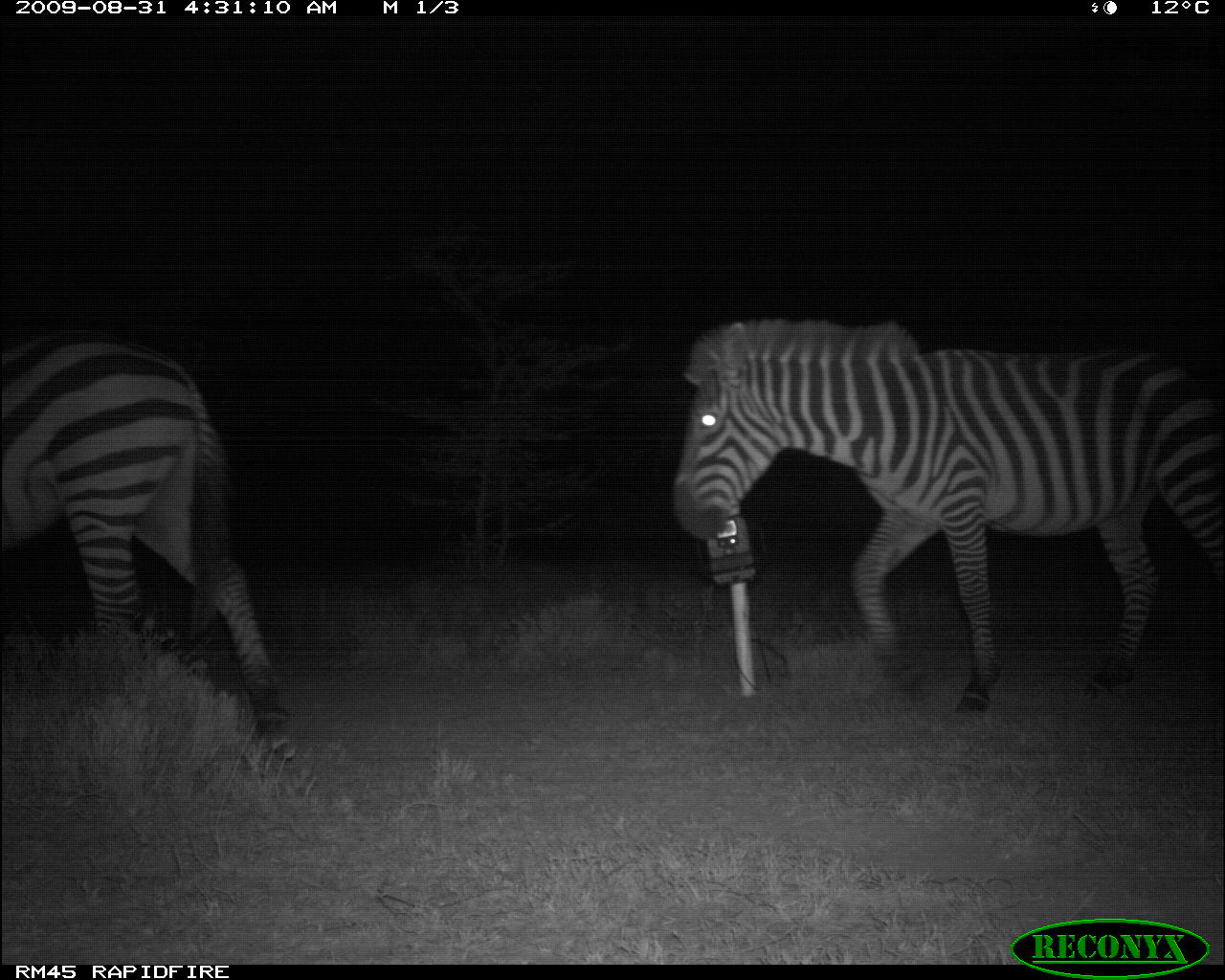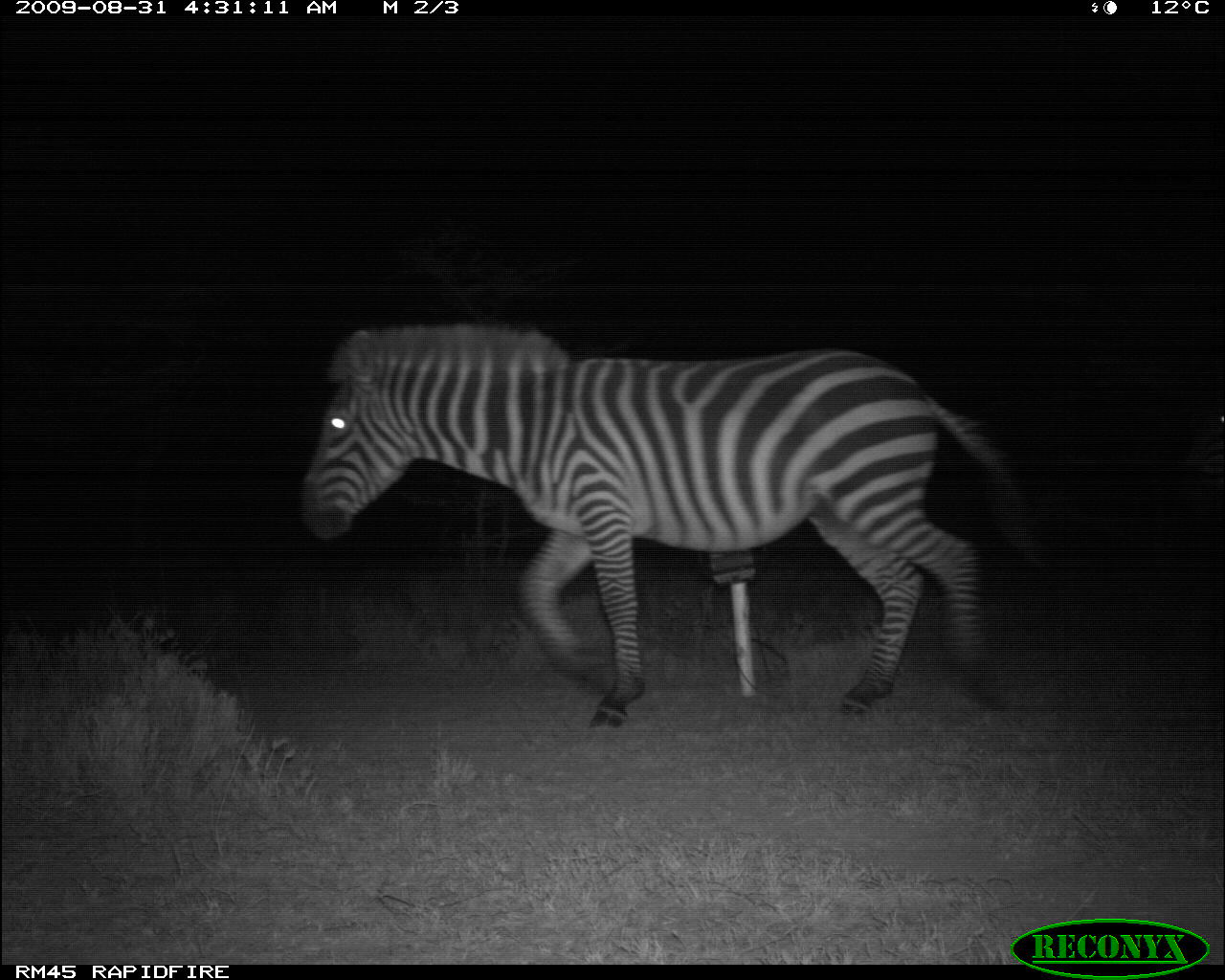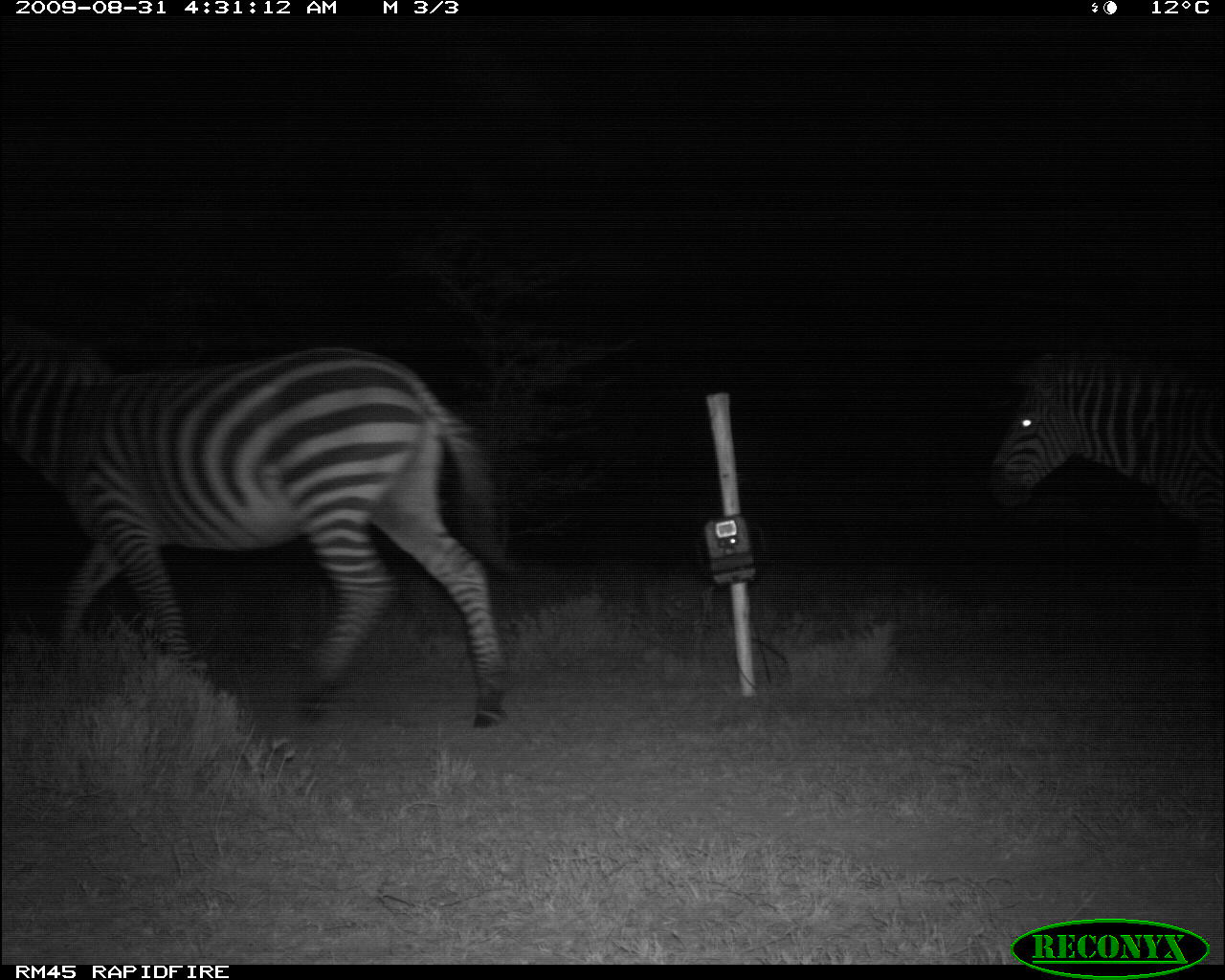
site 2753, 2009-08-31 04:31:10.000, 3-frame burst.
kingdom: Animalia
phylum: Chordata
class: Mammalia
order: Perissodactyla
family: Equidae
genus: Equus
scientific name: Equus quagga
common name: plains zebra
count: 2